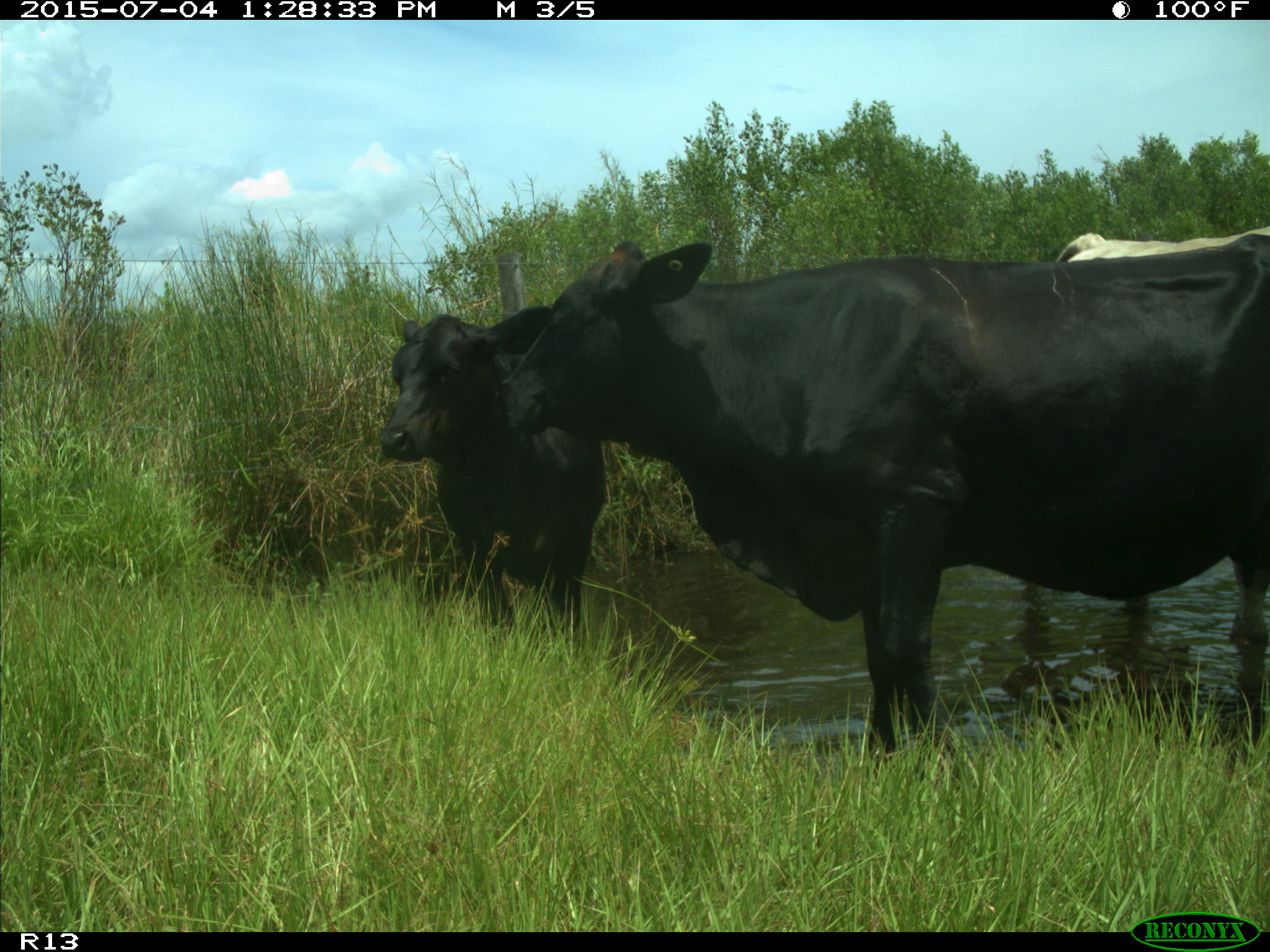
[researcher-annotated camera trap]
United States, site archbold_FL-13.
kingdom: Animalia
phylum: Chordata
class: Mammalia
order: Artiodactyla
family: Bovidae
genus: Bos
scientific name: Bos taurus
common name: domestic cow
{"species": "Bos taurus (domestic cow)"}